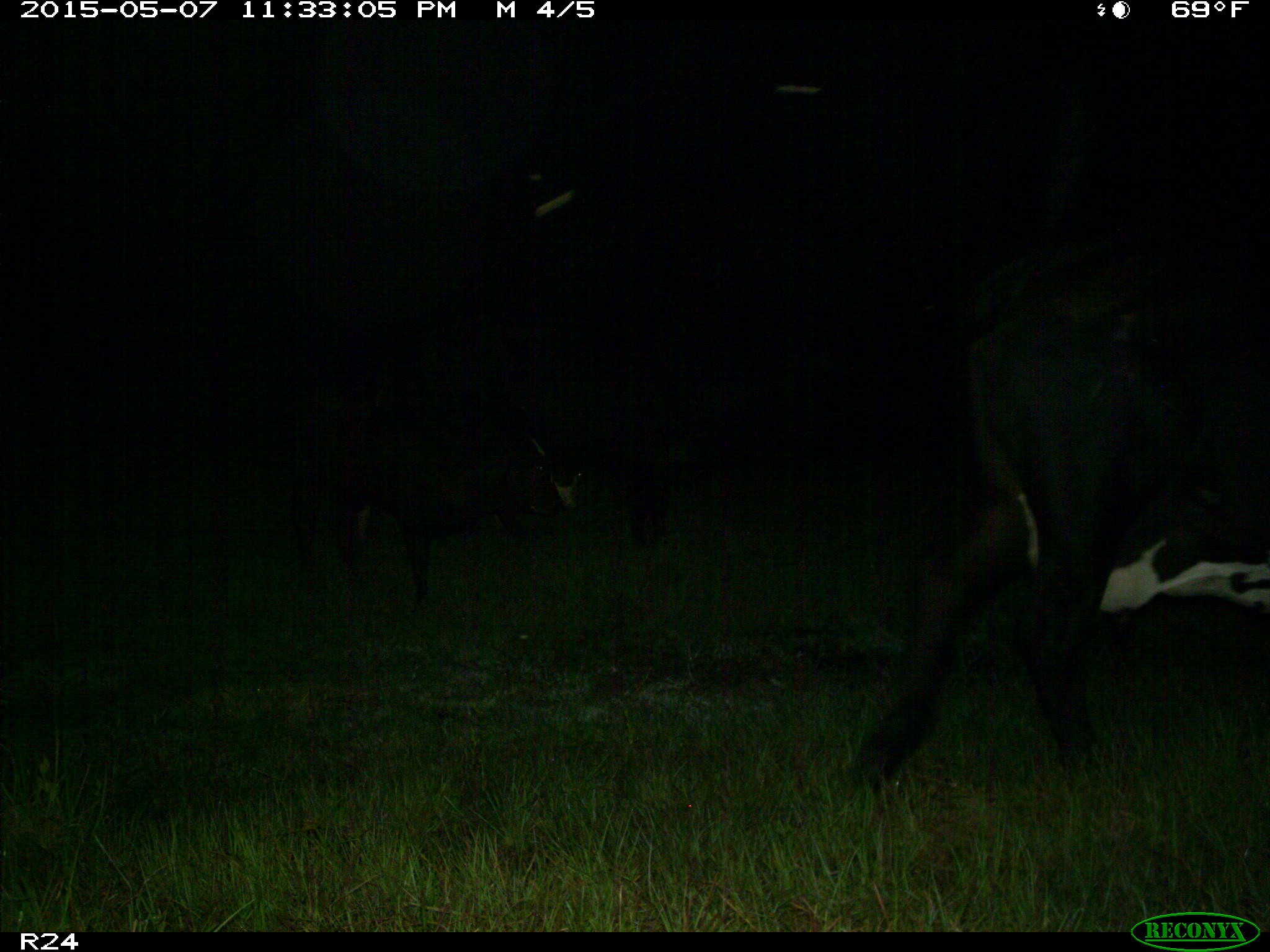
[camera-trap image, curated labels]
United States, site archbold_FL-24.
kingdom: Animalia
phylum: Chordata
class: Mammalia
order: Artiodactyla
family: Bovidae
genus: Bos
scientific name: Bos taurus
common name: domestic cow